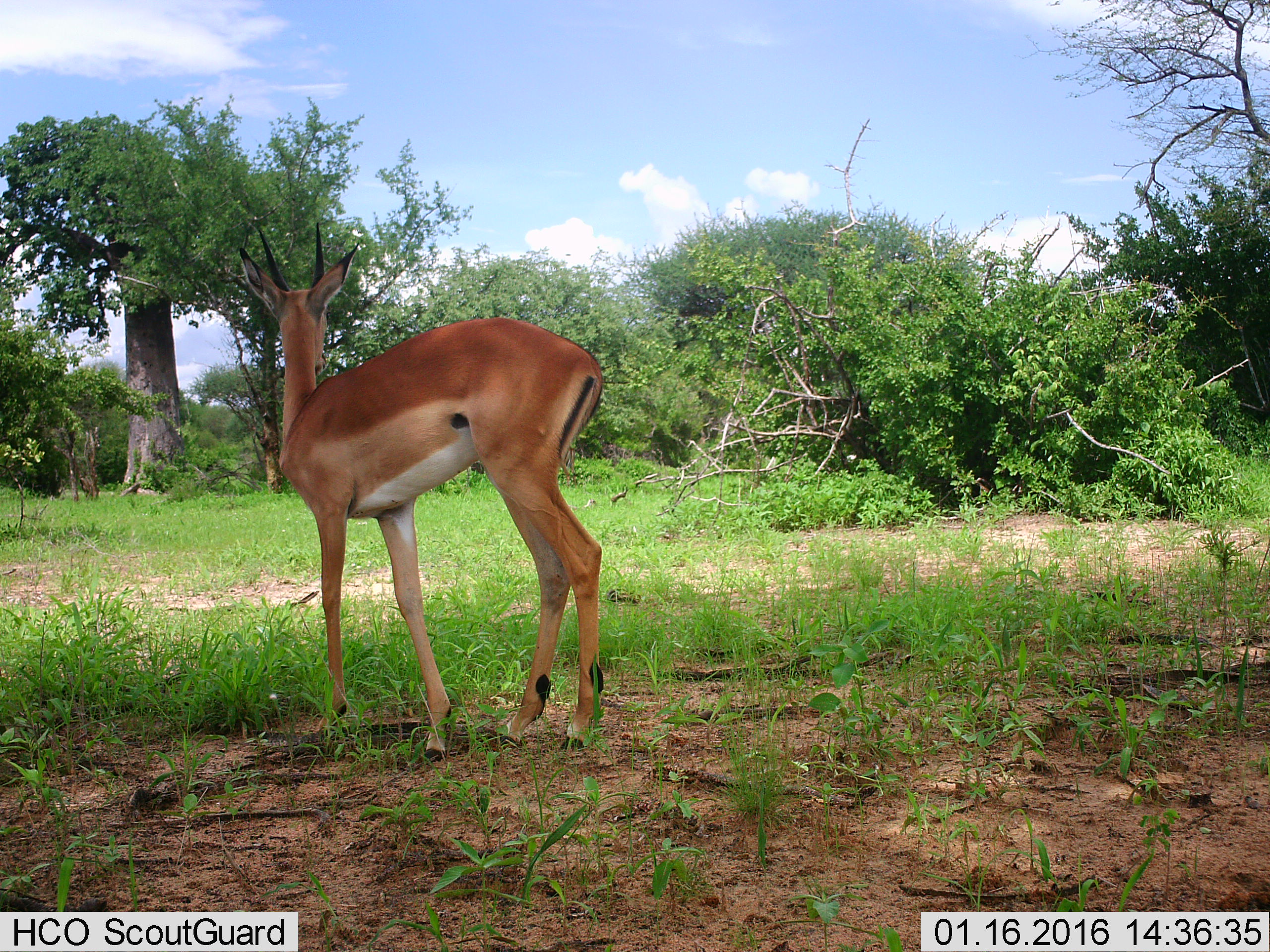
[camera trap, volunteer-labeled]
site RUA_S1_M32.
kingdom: Animalia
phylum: Chordata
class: Mammalia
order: Artiodactyla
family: Bovidae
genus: Aepyceros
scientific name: Aepyceros melampus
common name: impala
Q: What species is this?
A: Impala (Aepyceros melampus).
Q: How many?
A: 1.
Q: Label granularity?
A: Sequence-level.